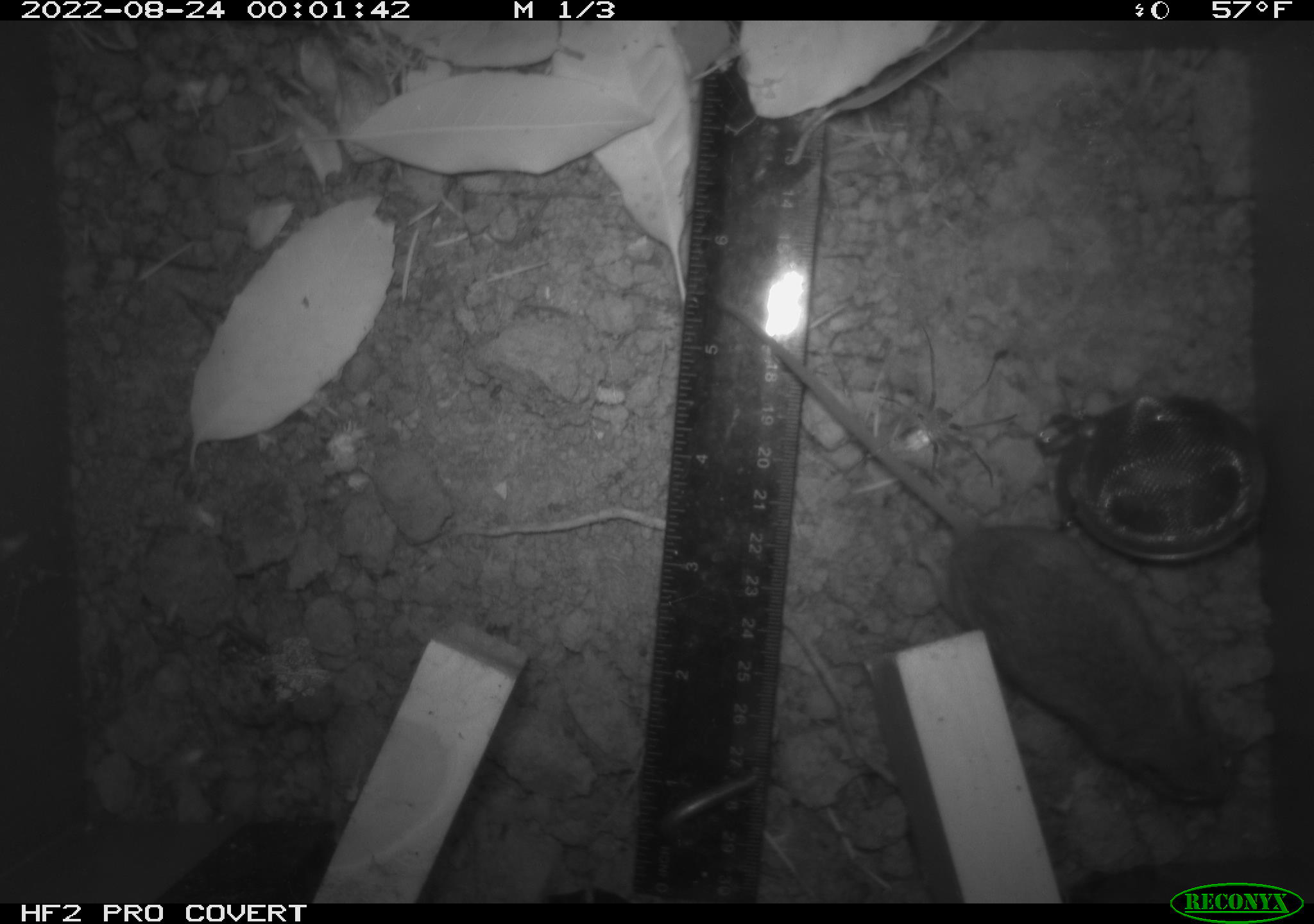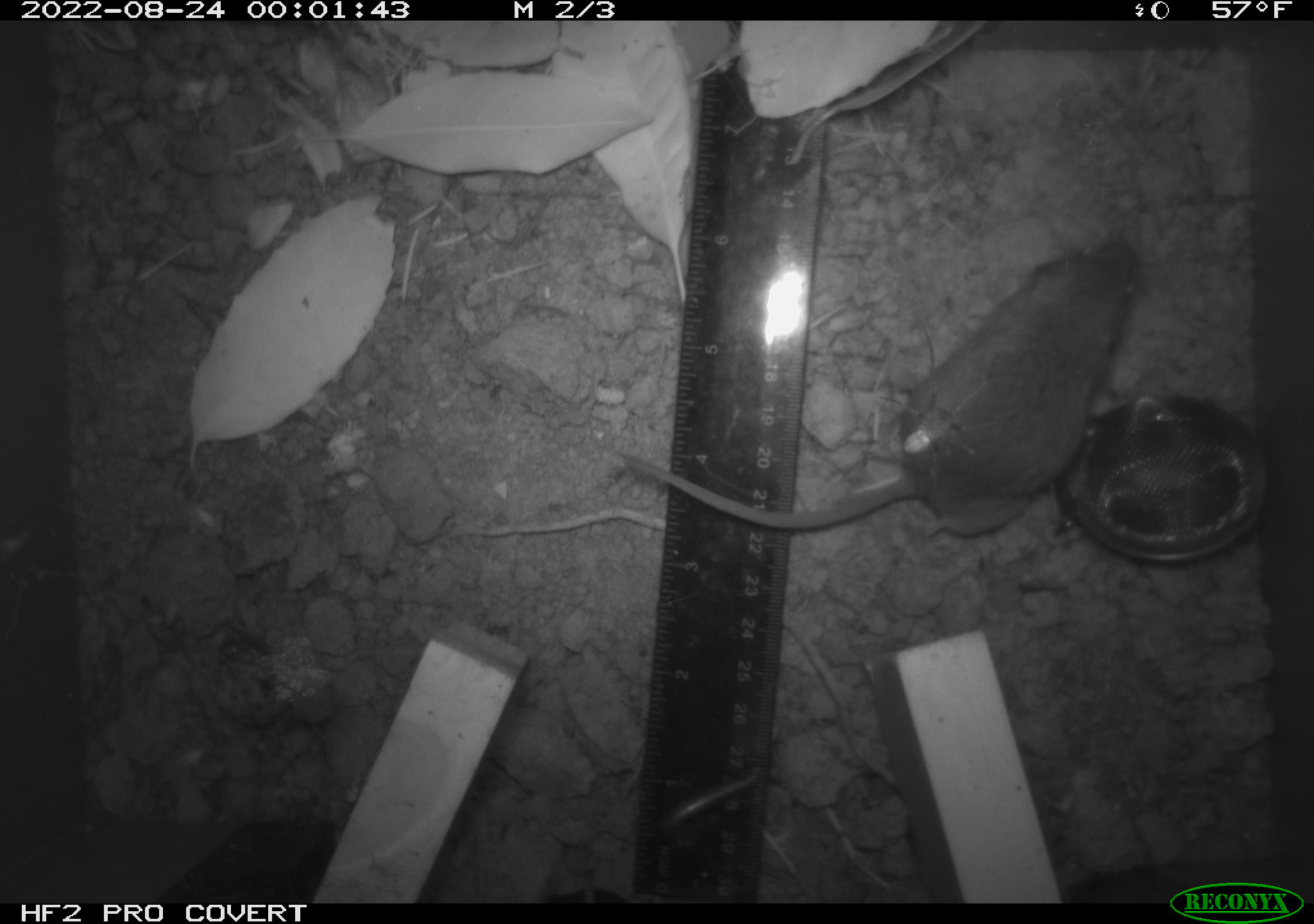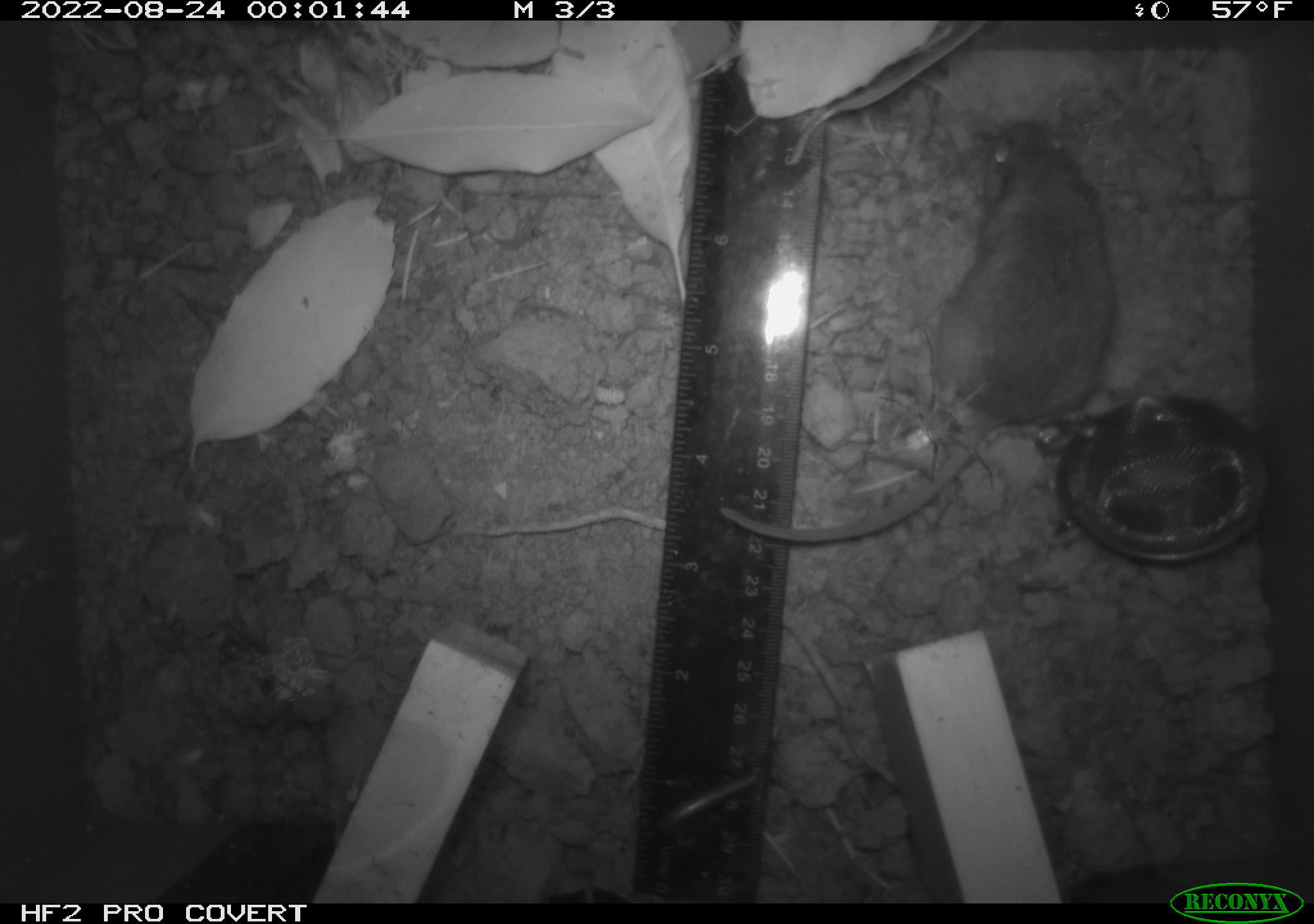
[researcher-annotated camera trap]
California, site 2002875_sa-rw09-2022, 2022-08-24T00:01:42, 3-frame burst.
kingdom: Animalia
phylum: Arthropoda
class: Arachnida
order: Araneae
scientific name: Araneae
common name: spider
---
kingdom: Animalia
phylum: Chordata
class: Mammalia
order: Rodentia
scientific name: Rodentia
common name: rodent